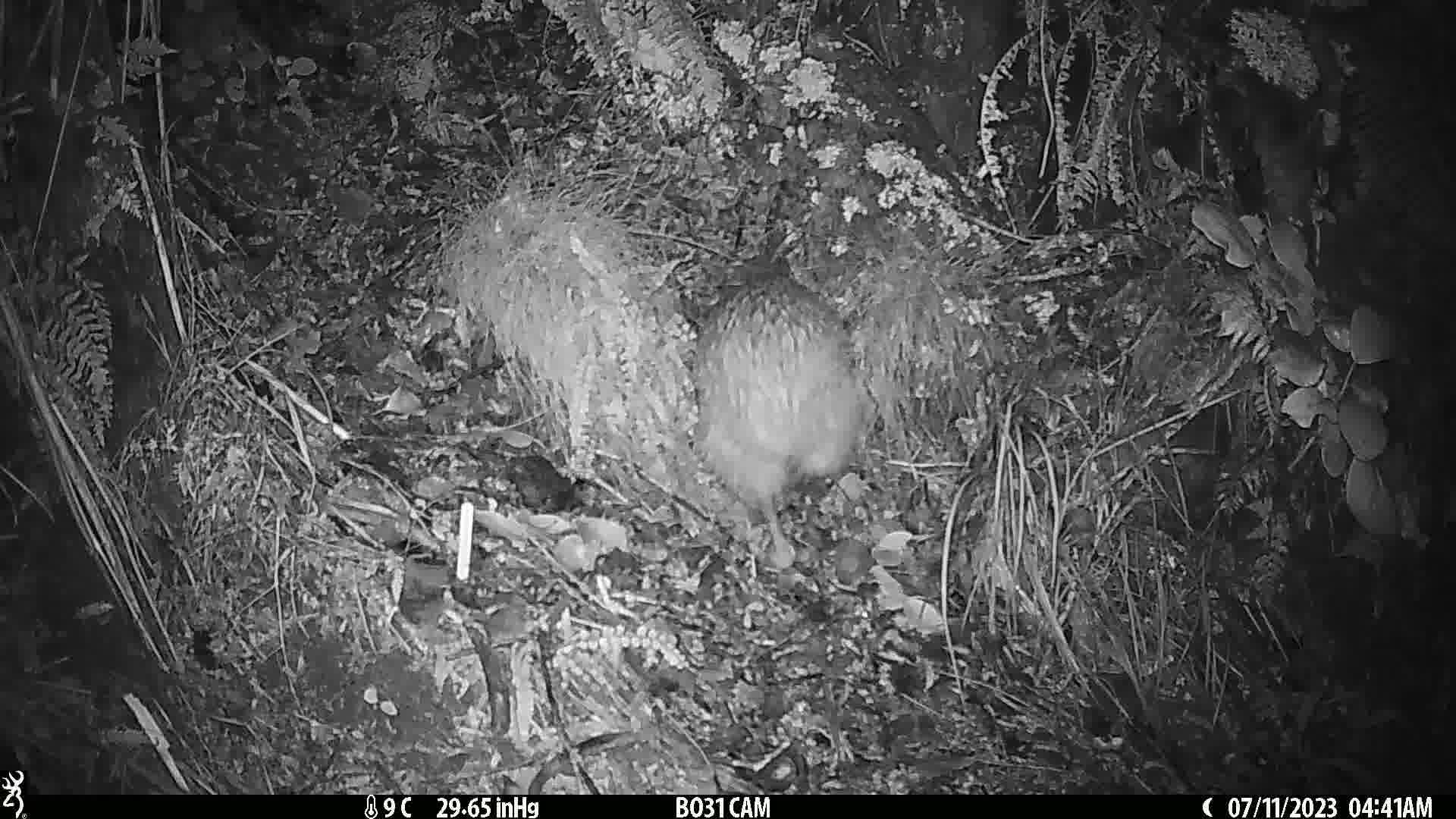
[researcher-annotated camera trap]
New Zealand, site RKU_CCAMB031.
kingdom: Animalia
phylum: Chordata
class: Aves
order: Apterygiformes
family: Apterygidae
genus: Apteryx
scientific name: Apteryx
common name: kiwi